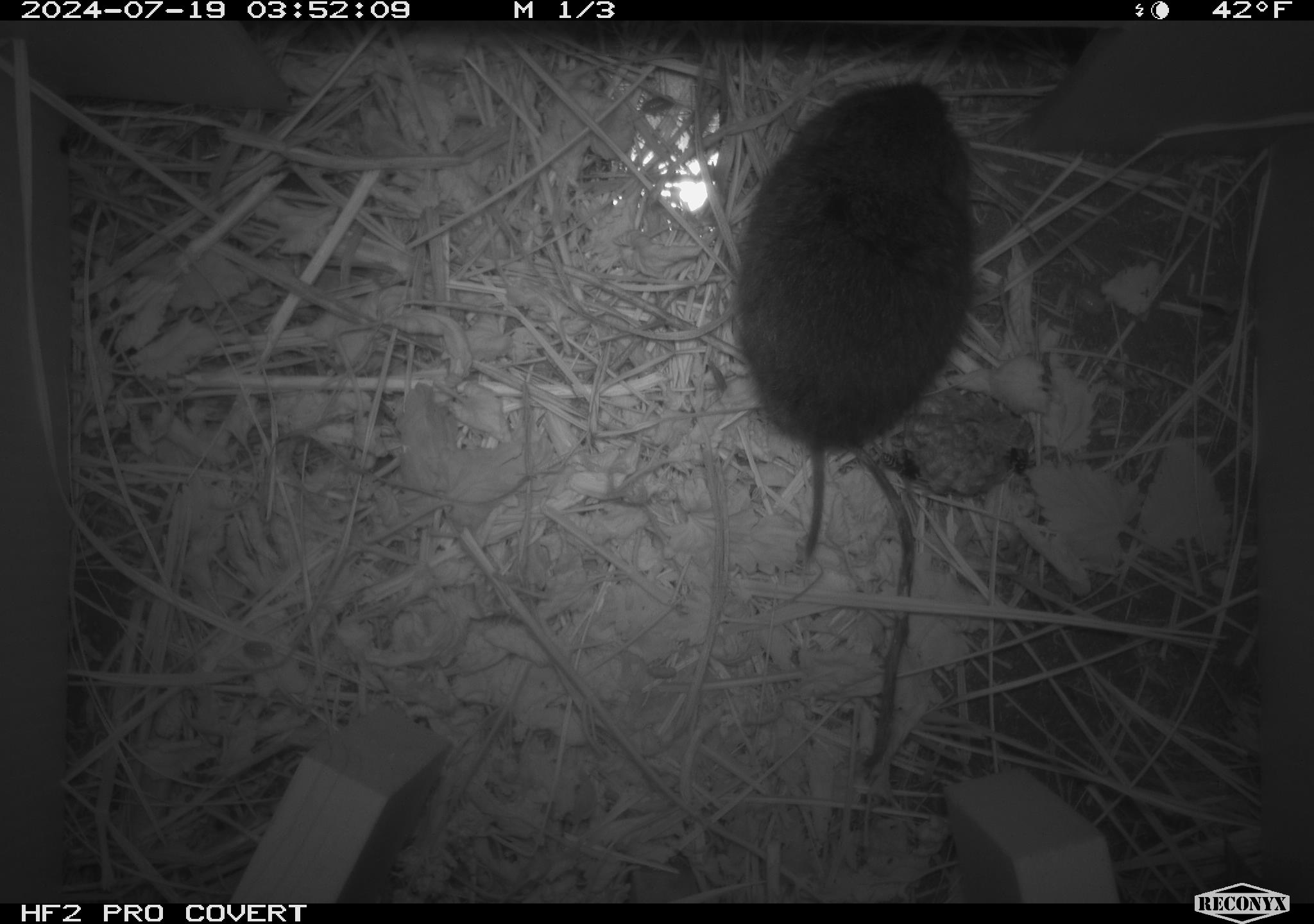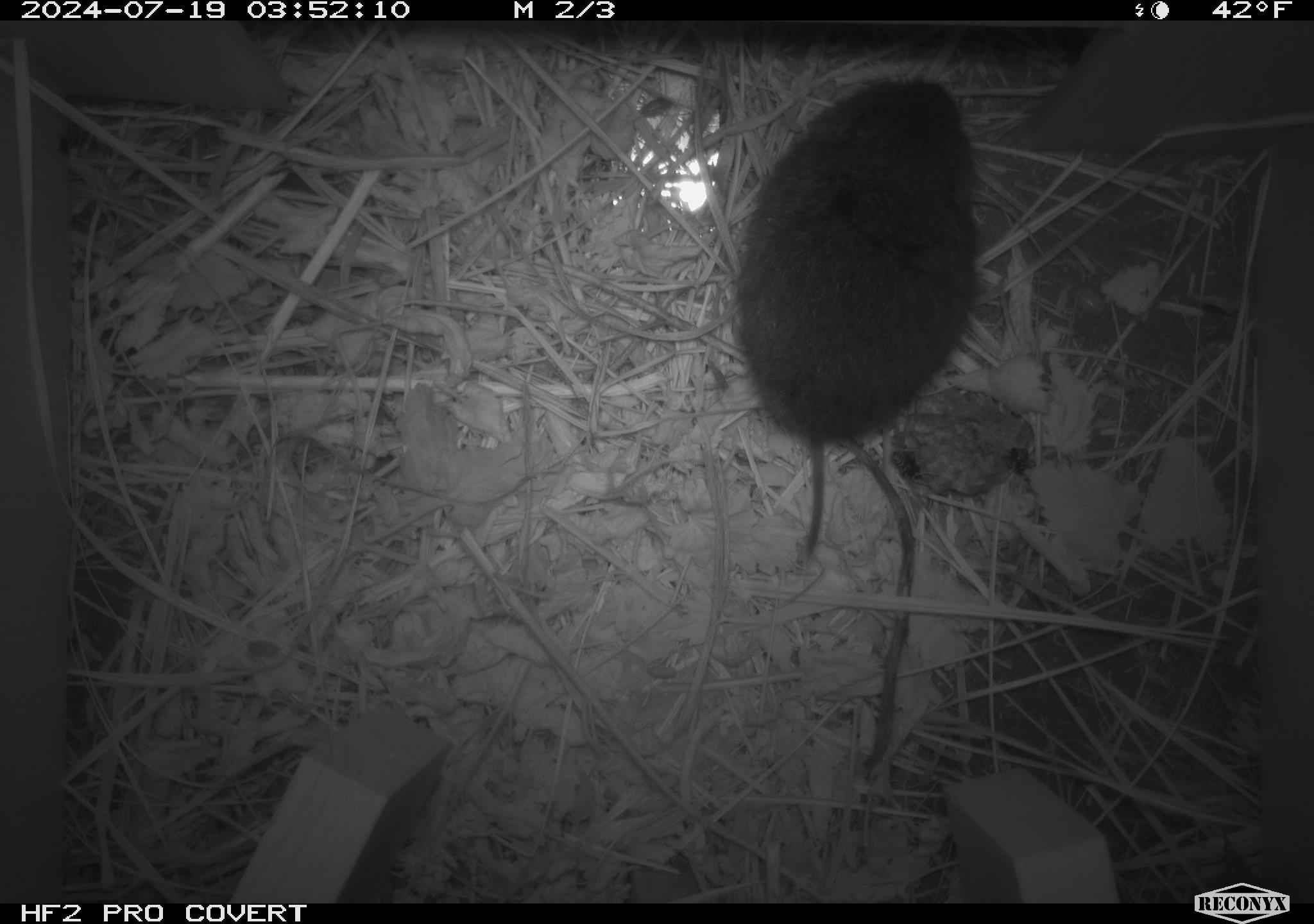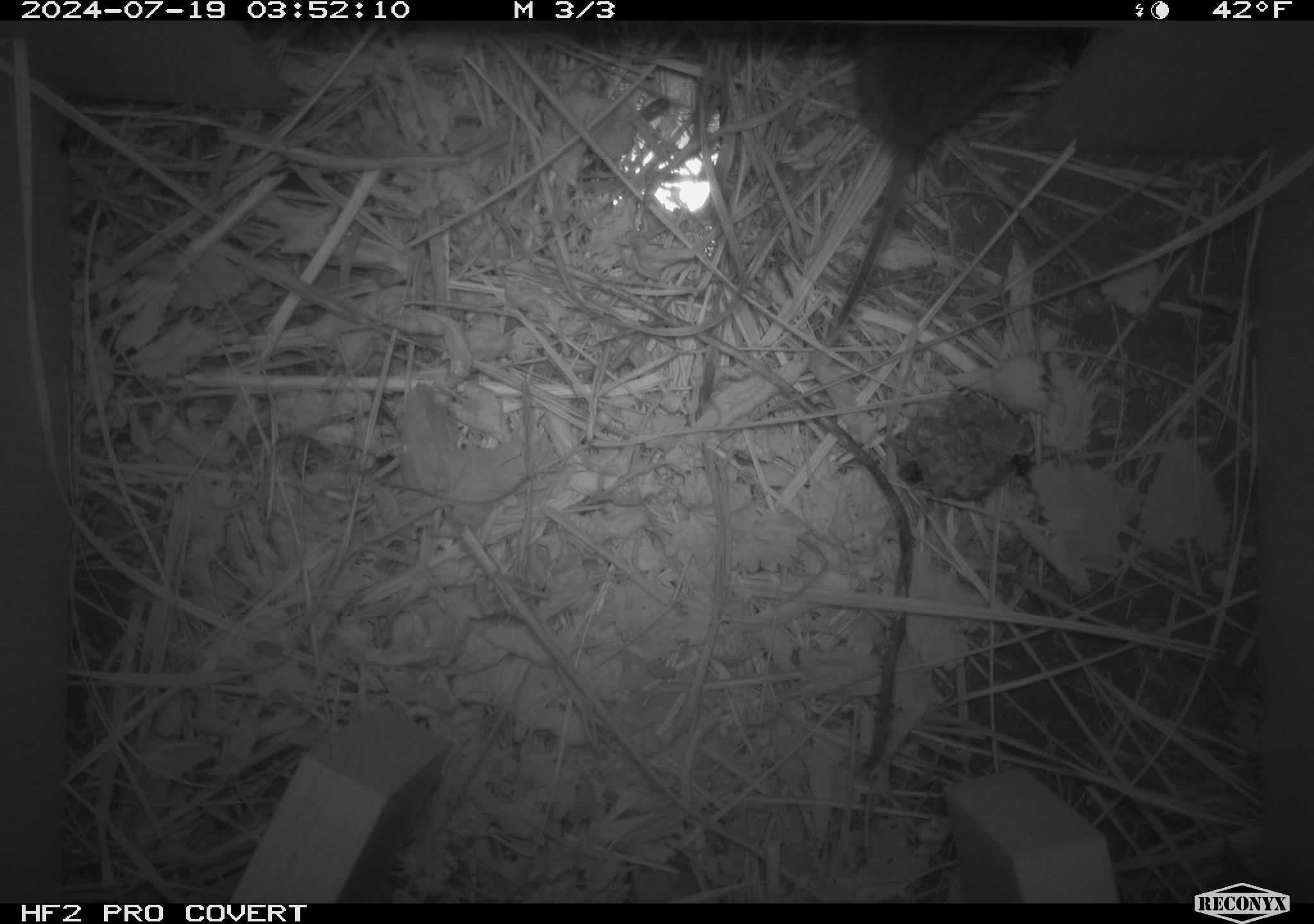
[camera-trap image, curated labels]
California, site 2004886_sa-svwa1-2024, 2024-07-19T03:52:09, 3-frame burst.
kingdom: Animalia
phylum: Arthropoda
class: Insecta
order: Hymenoptera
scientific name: Hymenoptera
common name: ants, bees, wasps, and sawflies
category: hymenoptera order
Hymenoptera order (ants, bees, wasps, and sawflies) (Hymenoptera).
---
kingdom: Animalia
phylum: Chordata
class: Mammalia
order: Rodentia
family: Cricetidae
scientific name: Arvicolinae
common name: voles, lemmings, and muskrats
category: arvicolinae subfamily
Arvicolinae subfamily (voles, lemmings, and muskrats) (Arvicolinae).